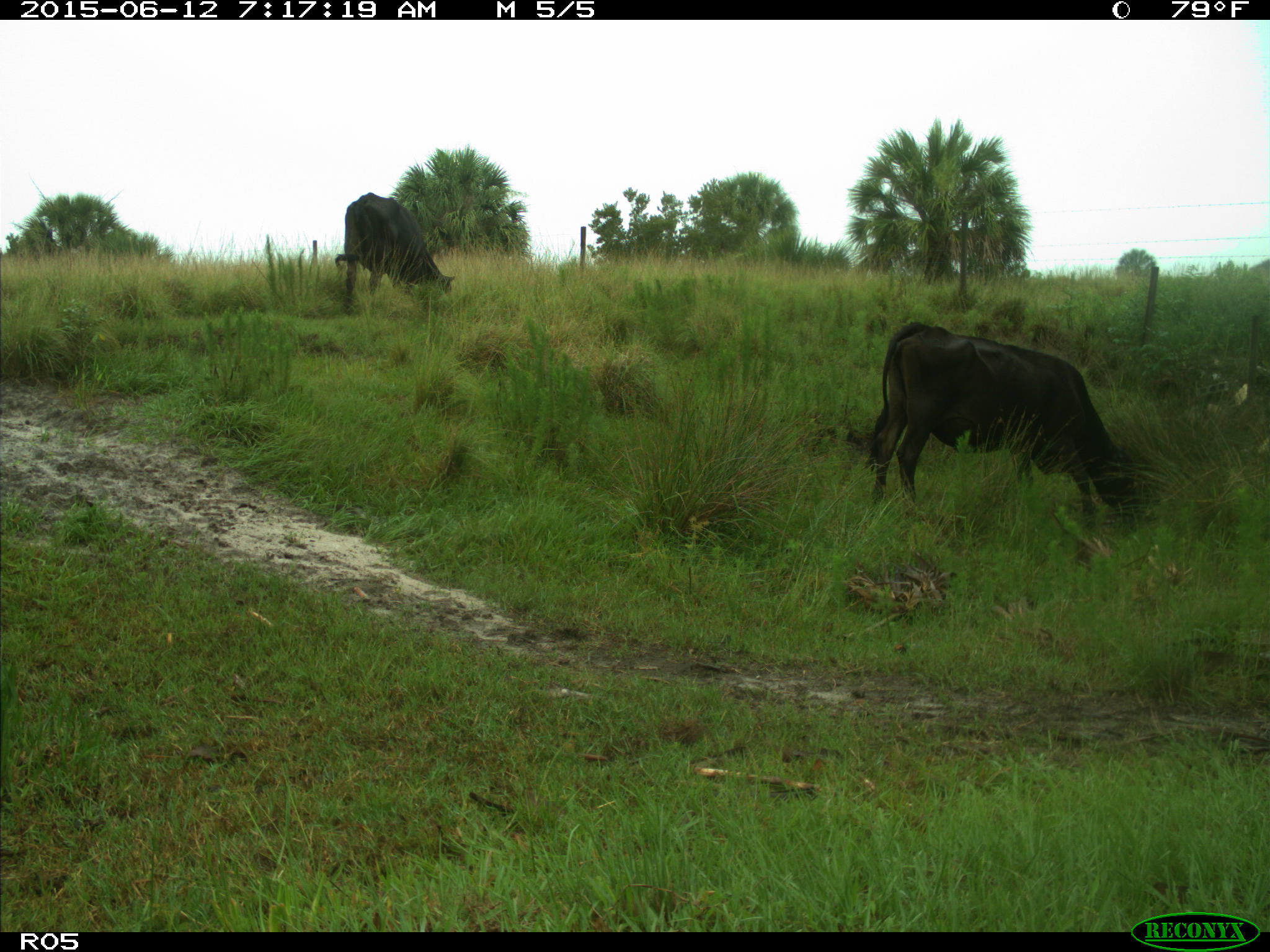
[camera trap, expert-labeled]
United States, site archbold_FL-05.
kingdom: Animalia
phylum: Chordata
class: Mammalia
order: Artiodactyla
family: Bovidae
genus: Bos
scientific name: Bos taurus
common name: domestic cow